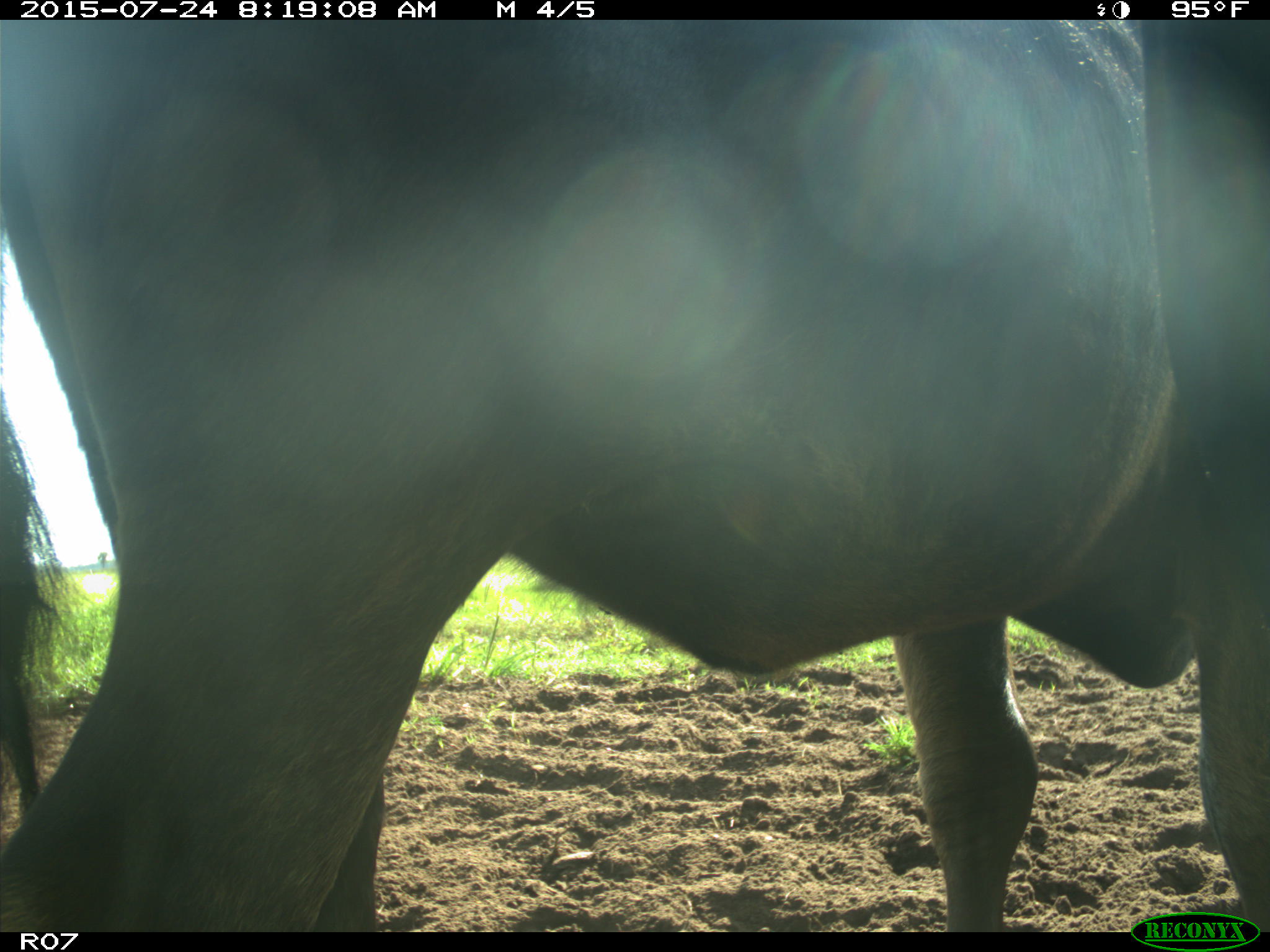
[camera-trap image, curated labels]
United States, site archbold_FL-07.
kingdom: Animalia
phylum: Chordata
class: Mammalia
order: Artiodactyla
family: Bovidae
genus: Bos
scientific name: Bos taurus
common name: domestic cow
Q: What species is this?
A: Bos taurus (domestic cow).